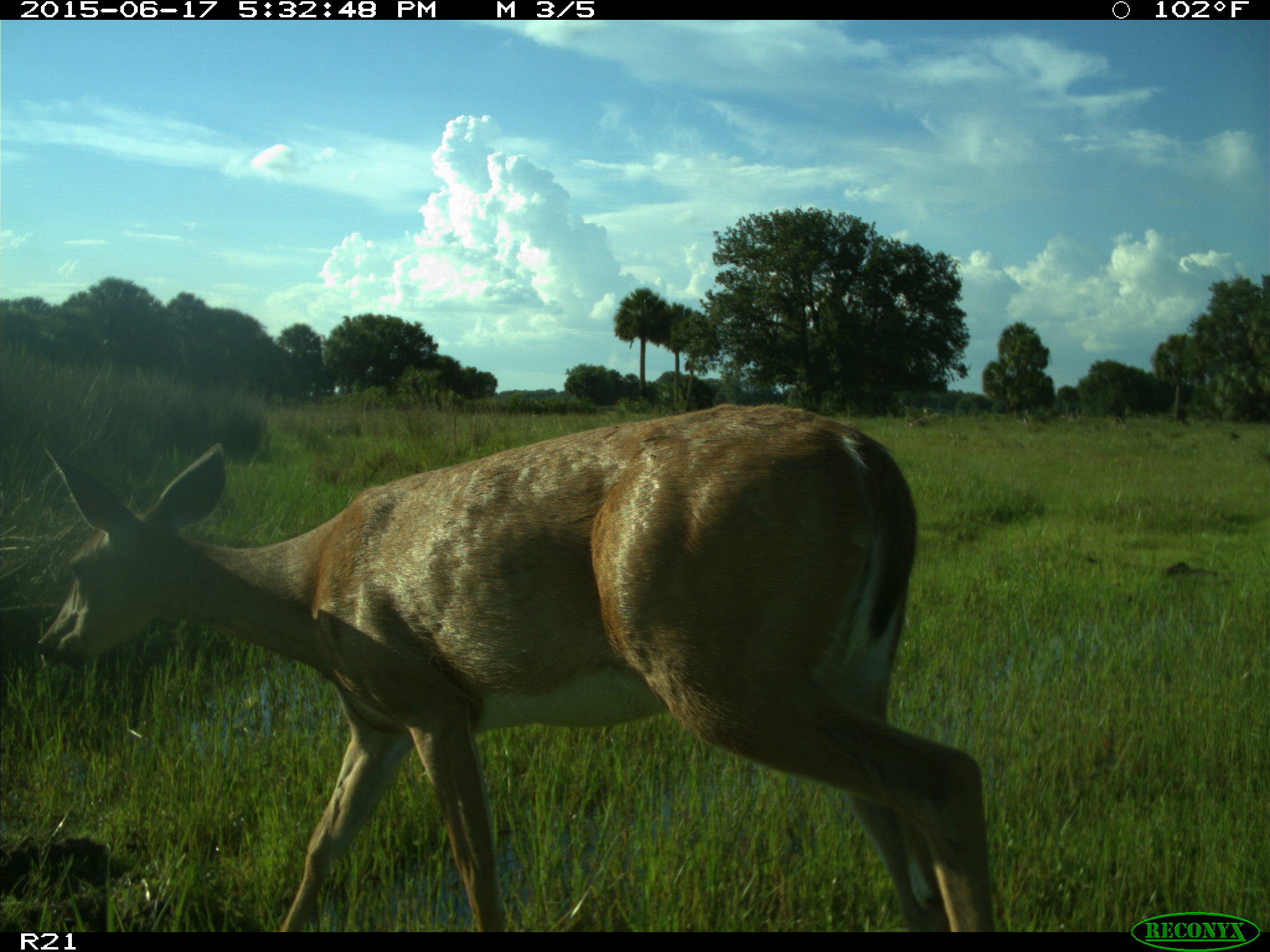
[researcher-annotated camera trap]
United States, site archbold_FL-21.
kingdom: Animalia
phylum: Chordata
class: Mammalia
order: Artiodactyla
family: Cervidae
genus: Odocoileus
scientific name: Odocoileus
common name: deer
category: unidentified deer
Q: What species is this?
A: Unidentified deer (deer) (Odocoileus).